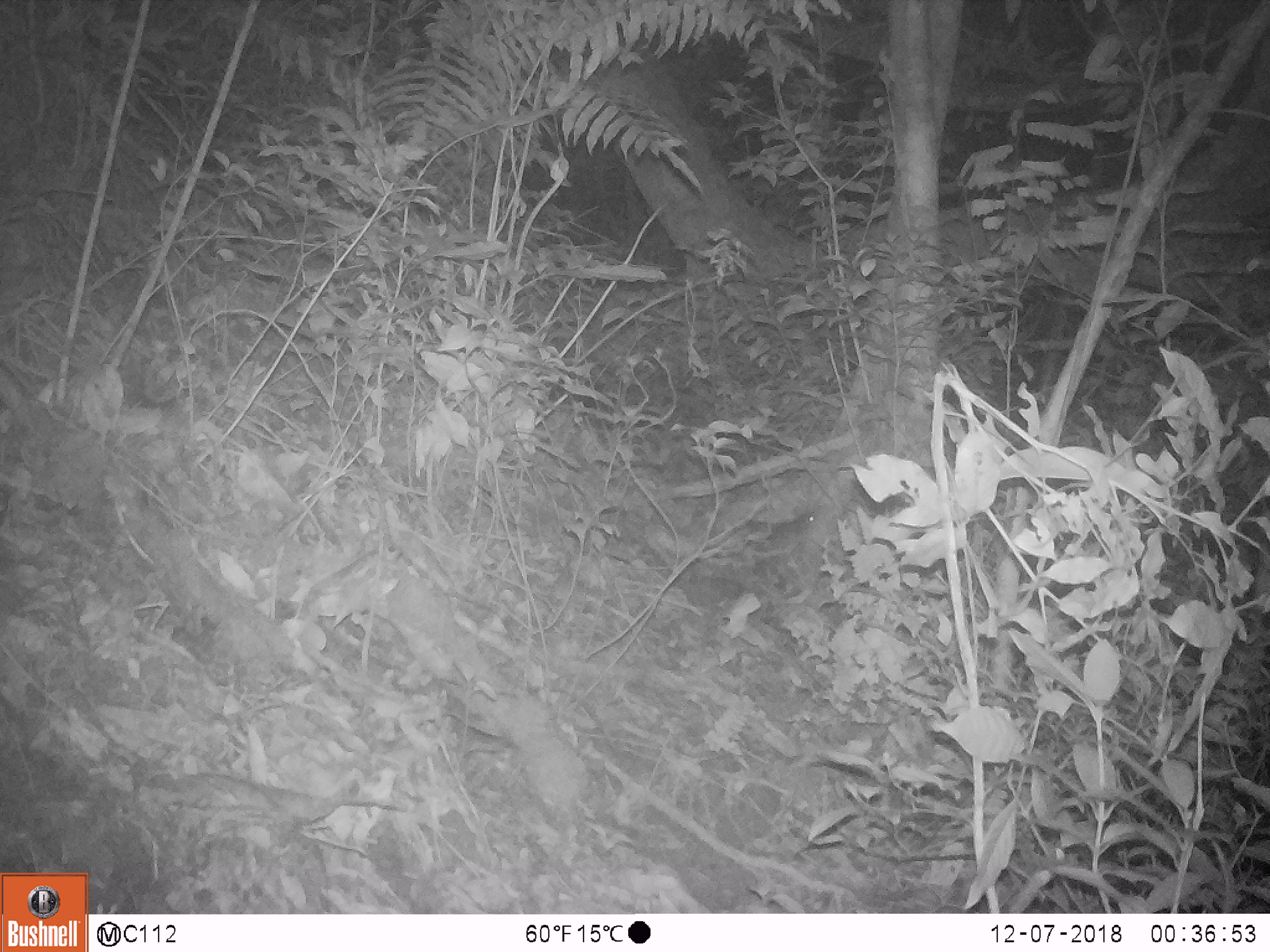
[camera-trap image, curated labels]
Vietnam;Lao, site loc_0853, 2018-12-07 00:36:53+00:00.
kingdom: Animalia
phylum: Chordata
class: Mammalia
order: Rodentia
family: Muridae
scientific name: Muridae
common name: old-world mice and rats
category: unidentified murid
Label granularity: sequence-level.